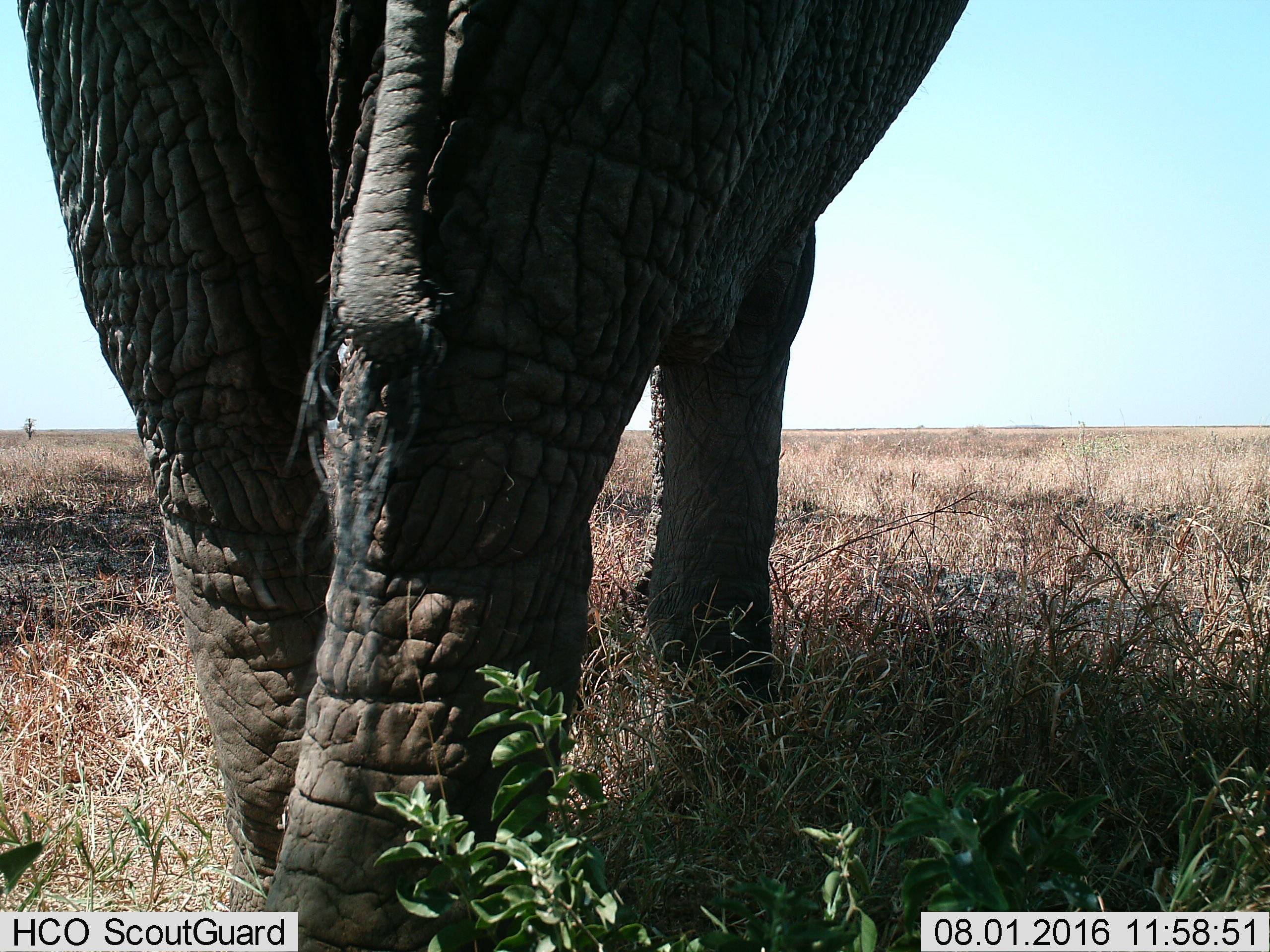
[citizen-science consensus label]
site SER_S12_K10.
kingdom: Animalia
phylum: Chordata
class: Mammalia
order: Proboscidea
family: Elephantidae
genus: Loxodonta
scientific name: Loxodonta africana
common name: african bush elephant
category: elephant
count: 1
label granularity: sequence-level